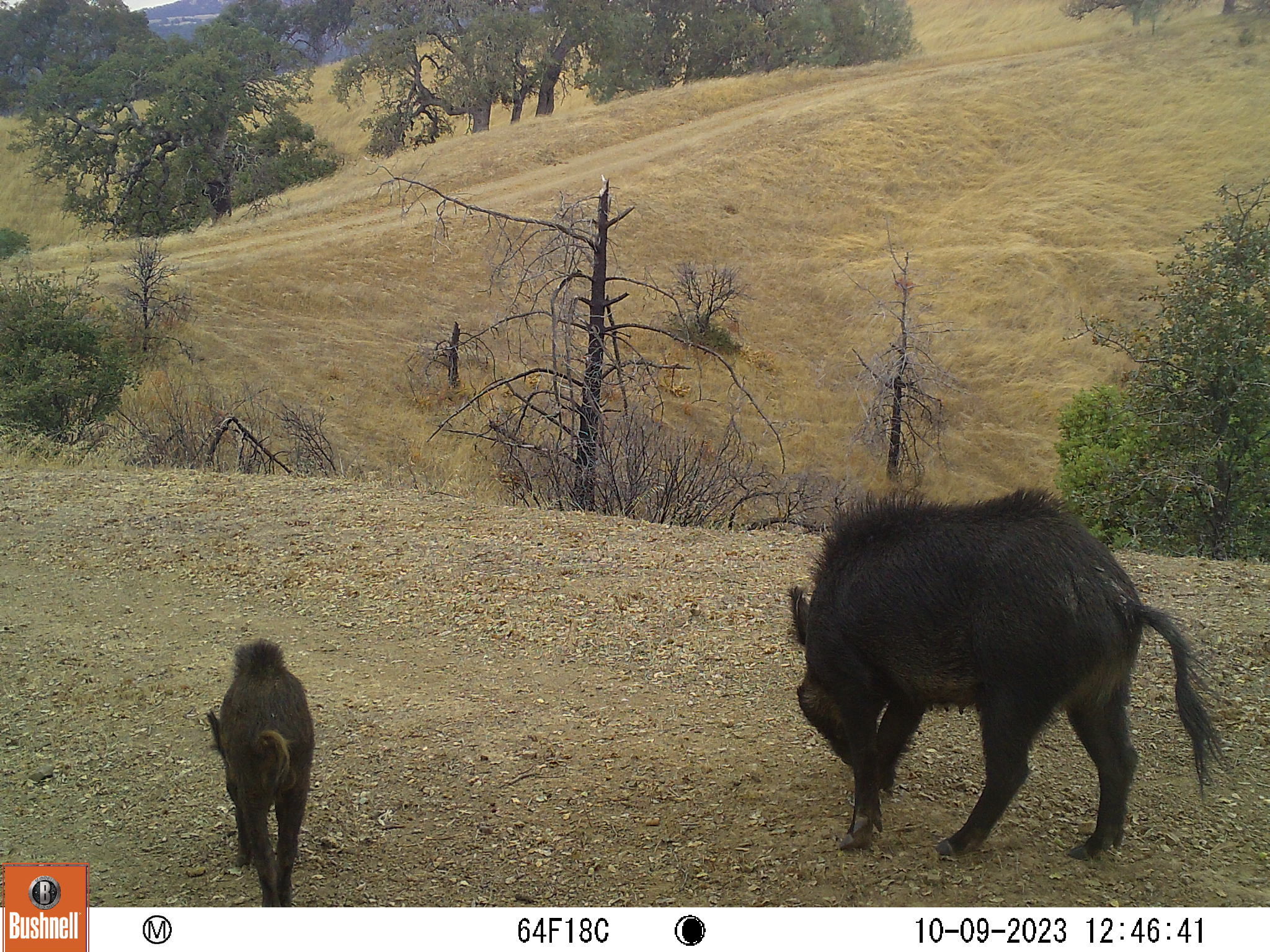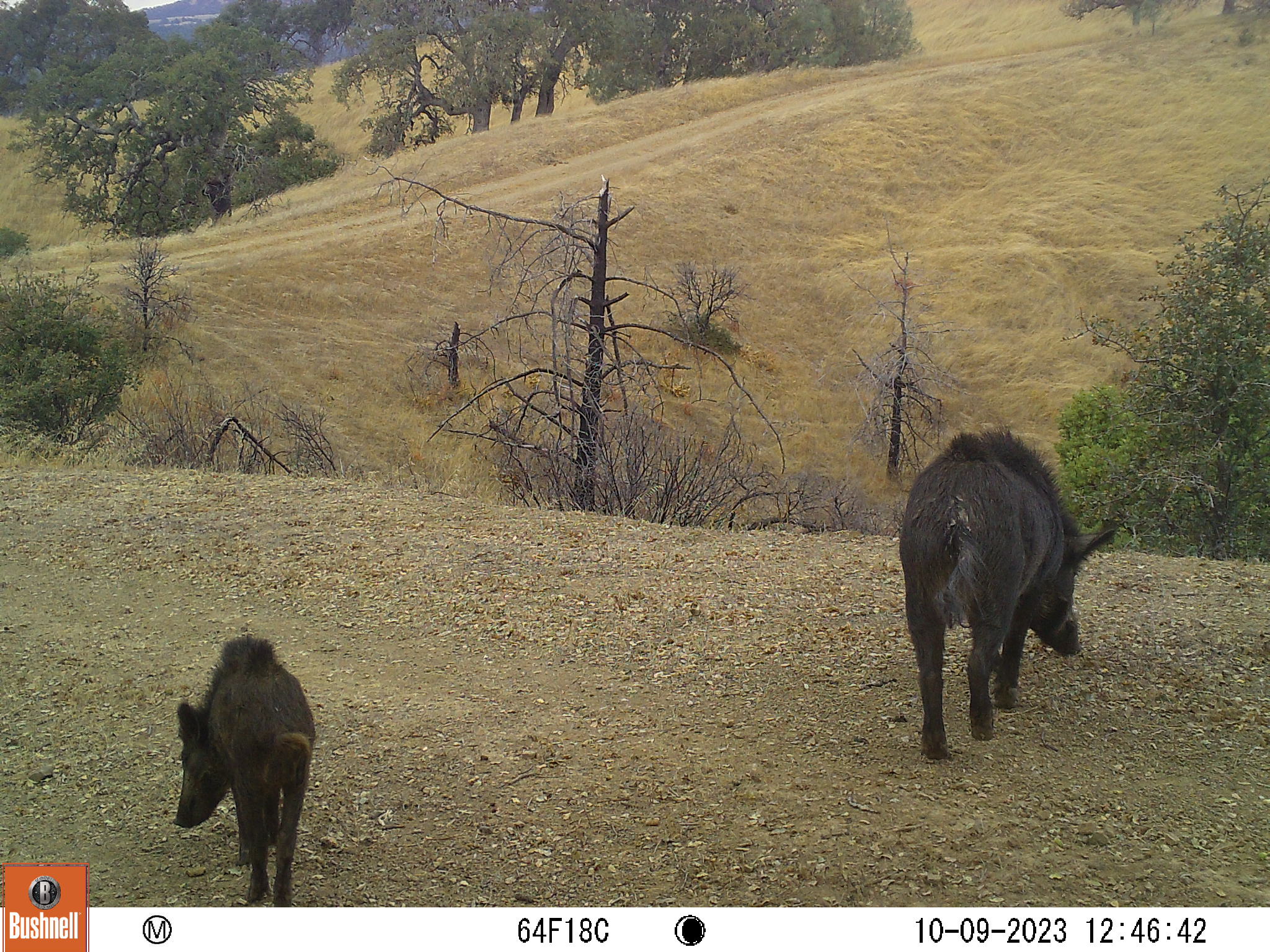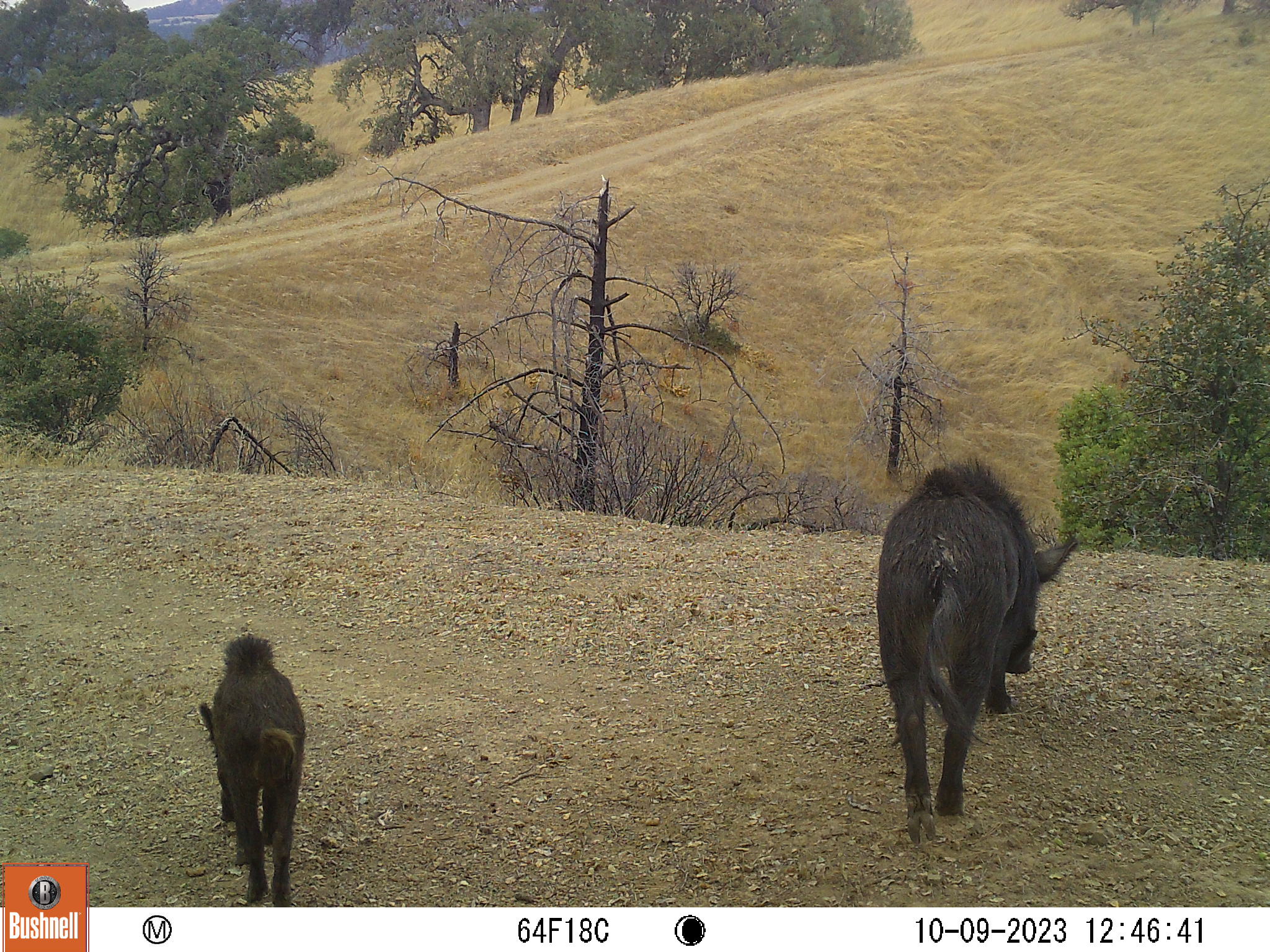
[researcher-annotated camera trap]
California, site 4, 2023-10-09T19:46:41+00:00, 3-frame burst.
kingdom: Animalia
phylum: Chordata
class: Mammalia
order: Artiodactyla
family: Suidae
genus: Sus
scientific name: Sus scrofa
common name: wild boar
Wild boar (Sus scrofa).